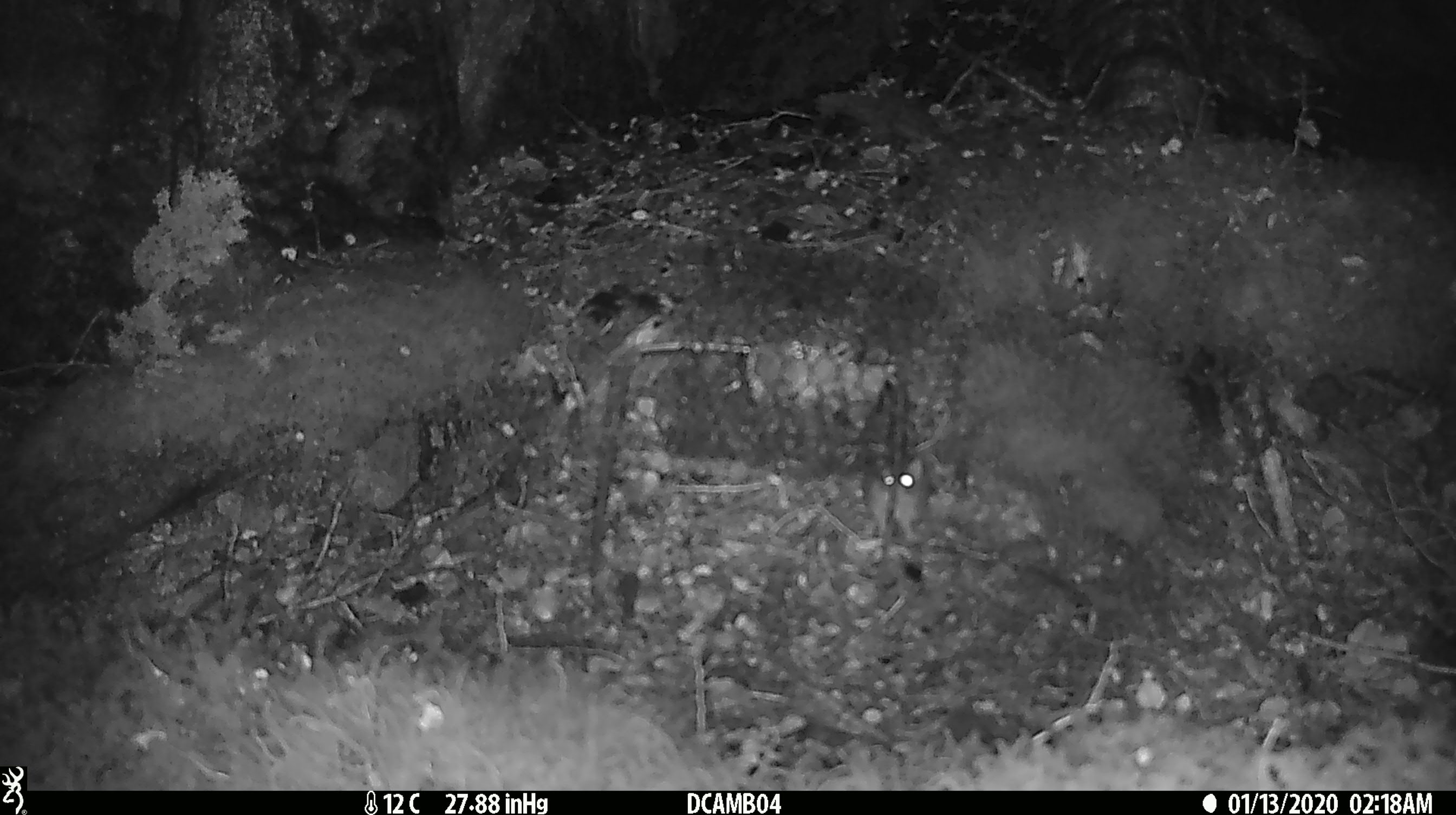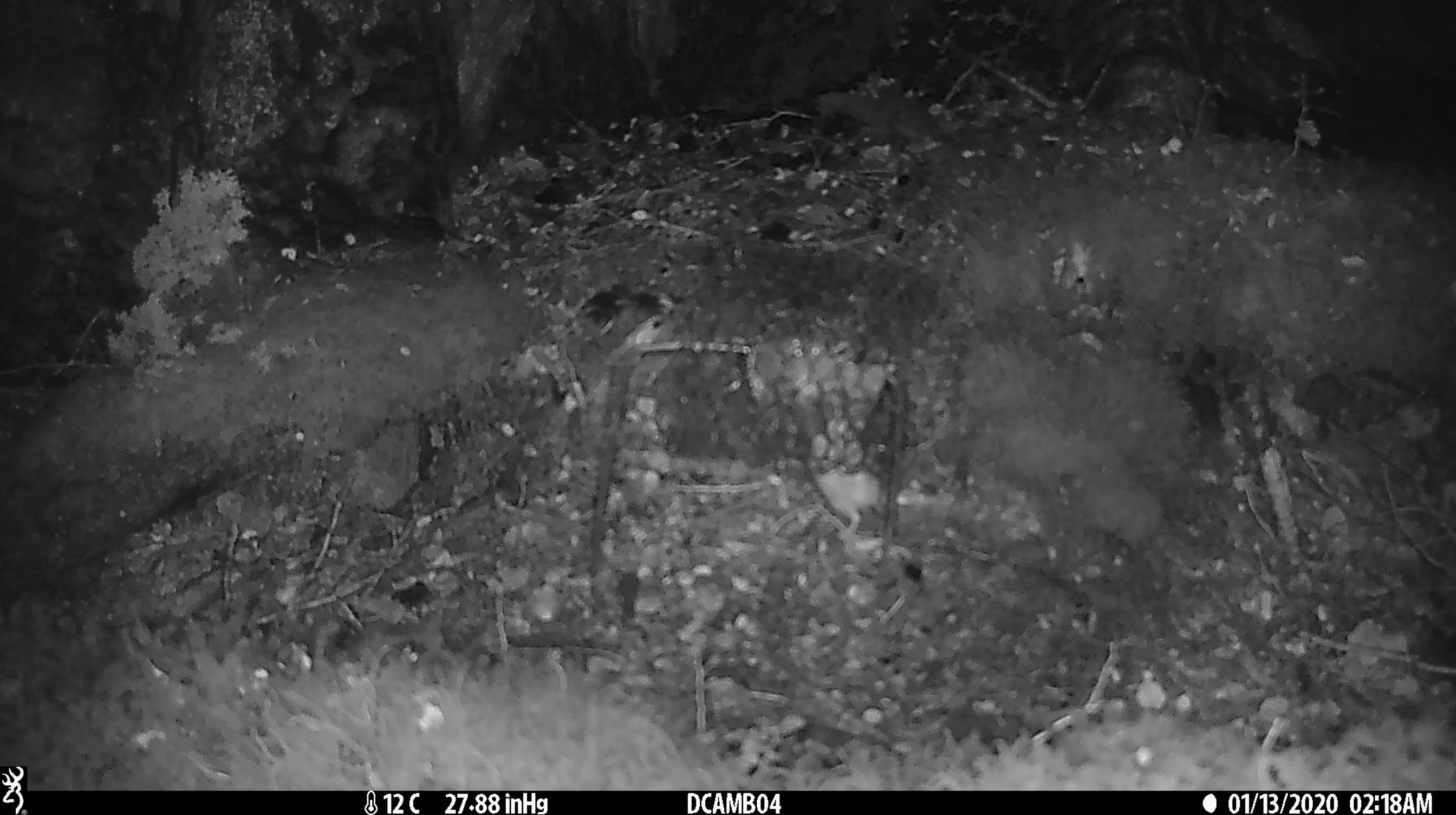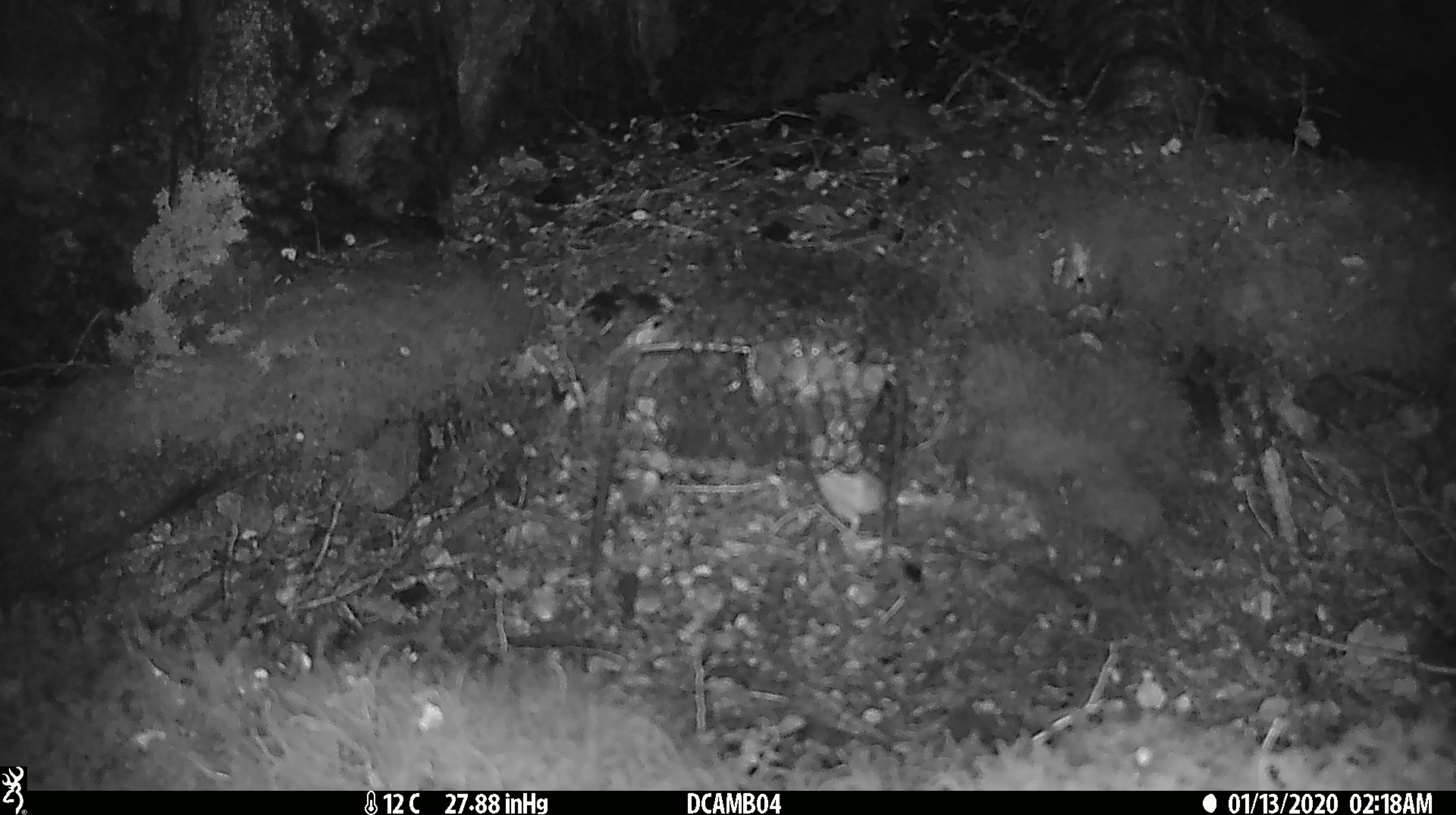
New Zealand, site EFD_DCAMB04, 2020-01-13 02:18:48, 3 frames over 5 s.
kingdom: Animalia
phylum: Chordata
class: Mammalia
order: Rodentia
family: Muridae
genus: Mus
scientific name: Mus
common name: mouse